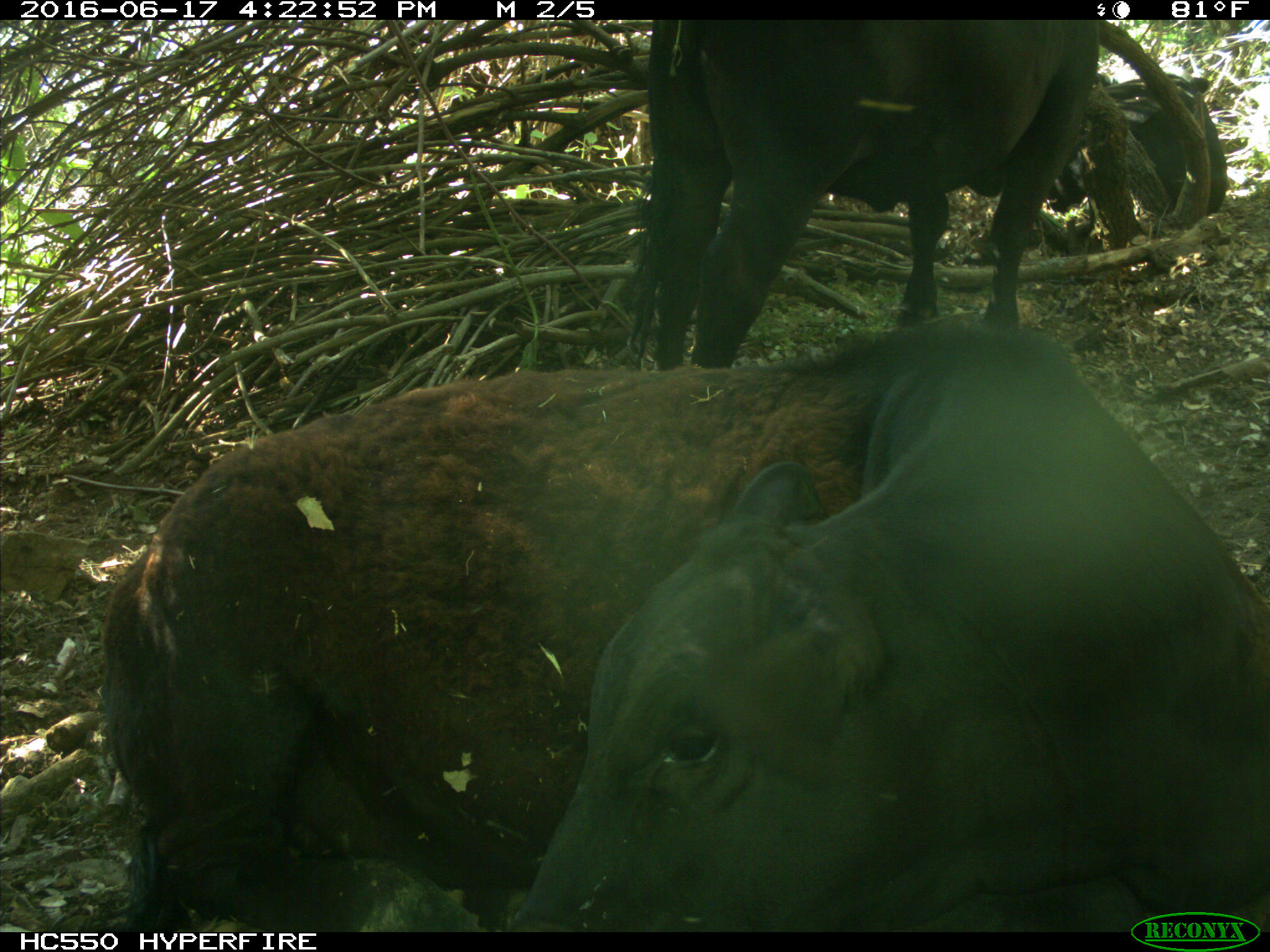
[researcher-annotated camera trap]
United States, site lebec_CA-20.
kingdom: Animalia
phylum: Chordata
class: Mammalia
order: Artiodactyla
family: Bovidae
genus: Bos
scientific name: Bos taurus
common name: domestic cow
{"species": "Bos taurus (domestic cow)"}